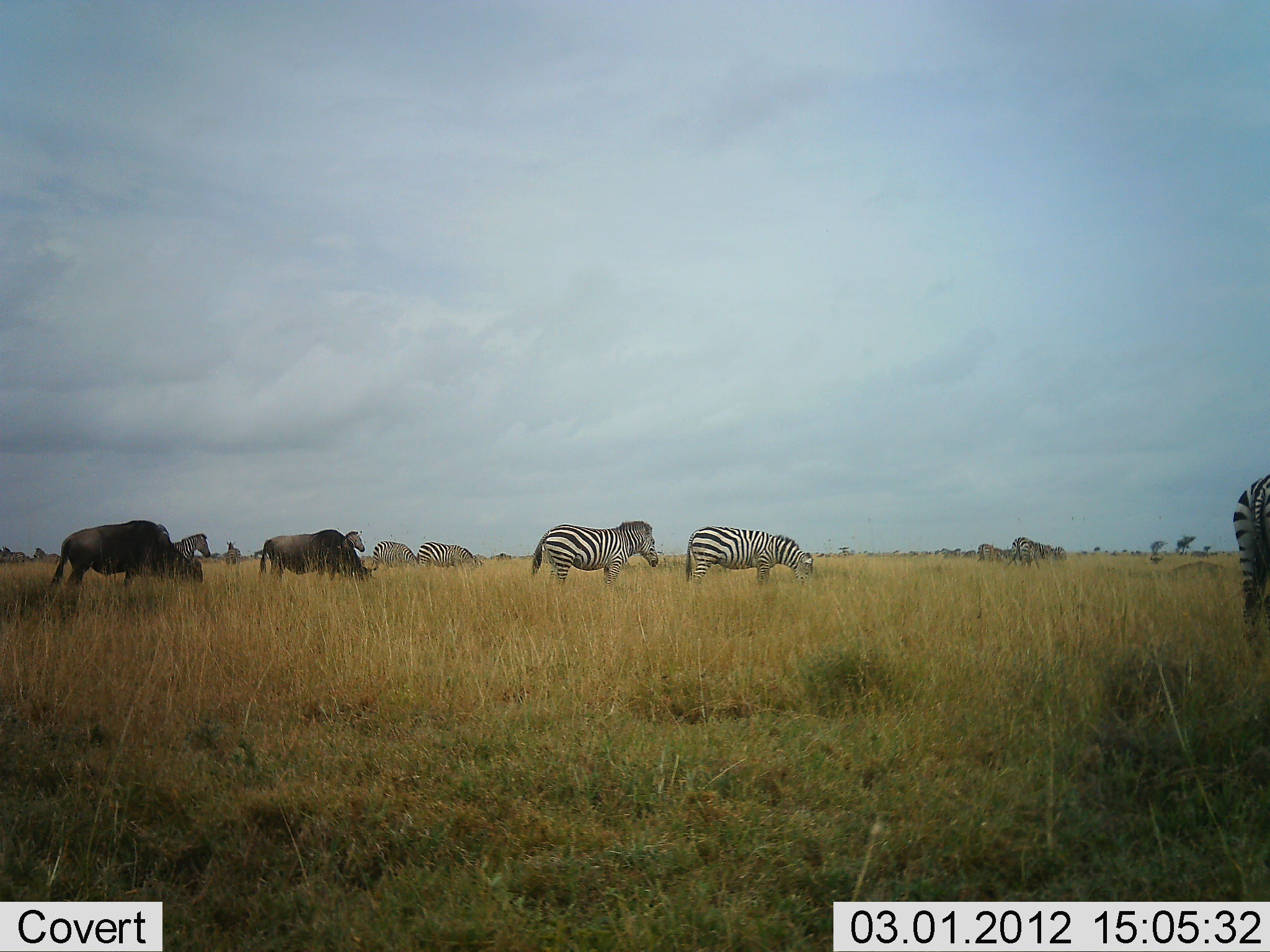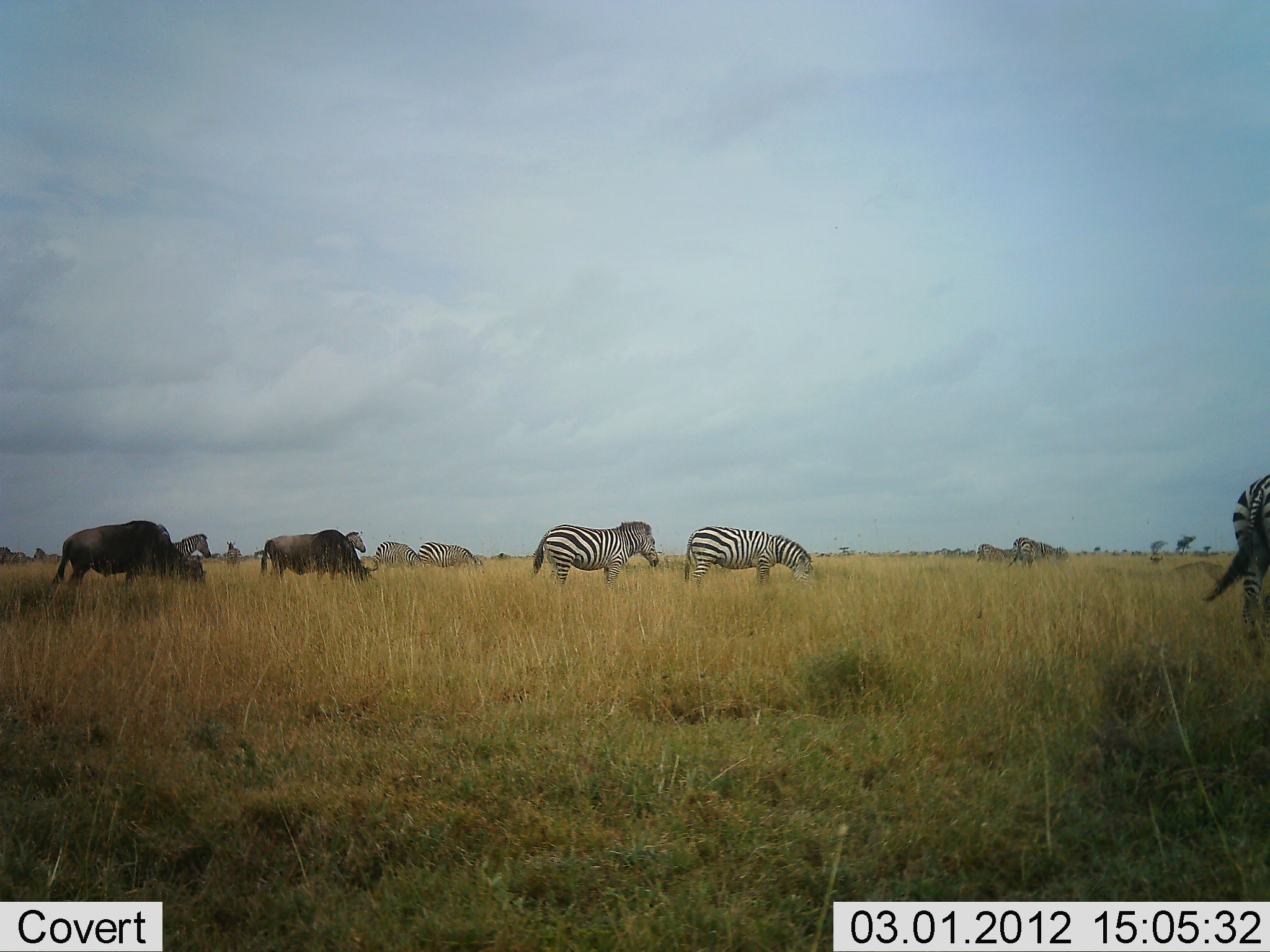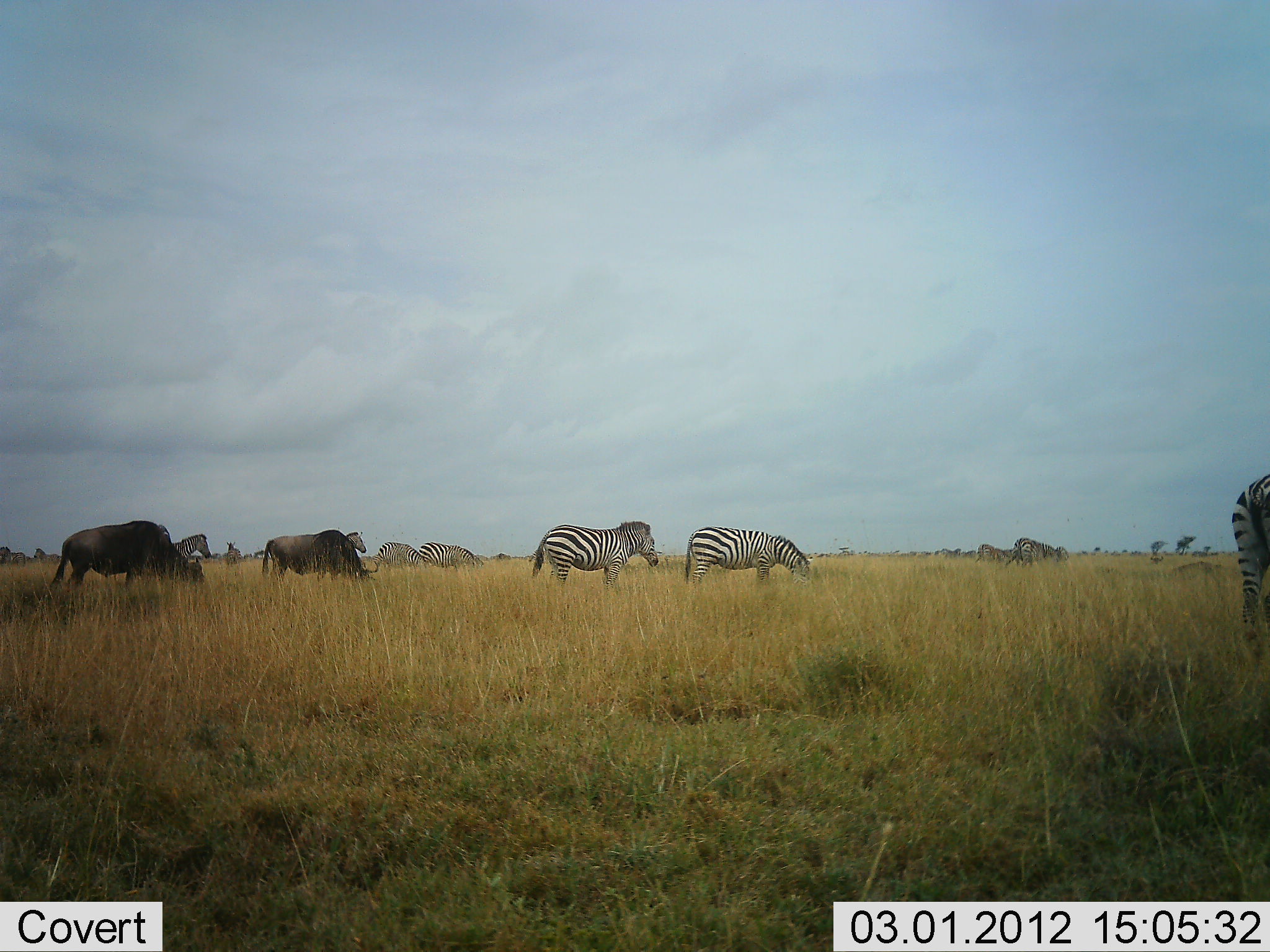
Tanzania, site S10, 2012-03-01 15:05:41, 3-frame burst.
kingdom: Animalia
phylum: Chordata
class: Mammalia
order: Artiodactyla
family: Bovidae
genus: Connochaetes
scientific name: Connochaetes taurinus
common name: blue wildebeest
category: wildebeest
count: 2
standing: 12%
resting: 0%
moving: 6%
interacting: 6%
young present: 0%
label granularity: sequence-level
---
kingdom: Animalia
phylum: Chordata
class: Mammalia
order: Perissodactyla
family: Equidae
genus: Equus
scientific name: Equus quagga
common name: plains zebra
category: zebra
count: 7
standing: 60%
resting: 5%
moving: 10%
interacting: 5%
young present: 0%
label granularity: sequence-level